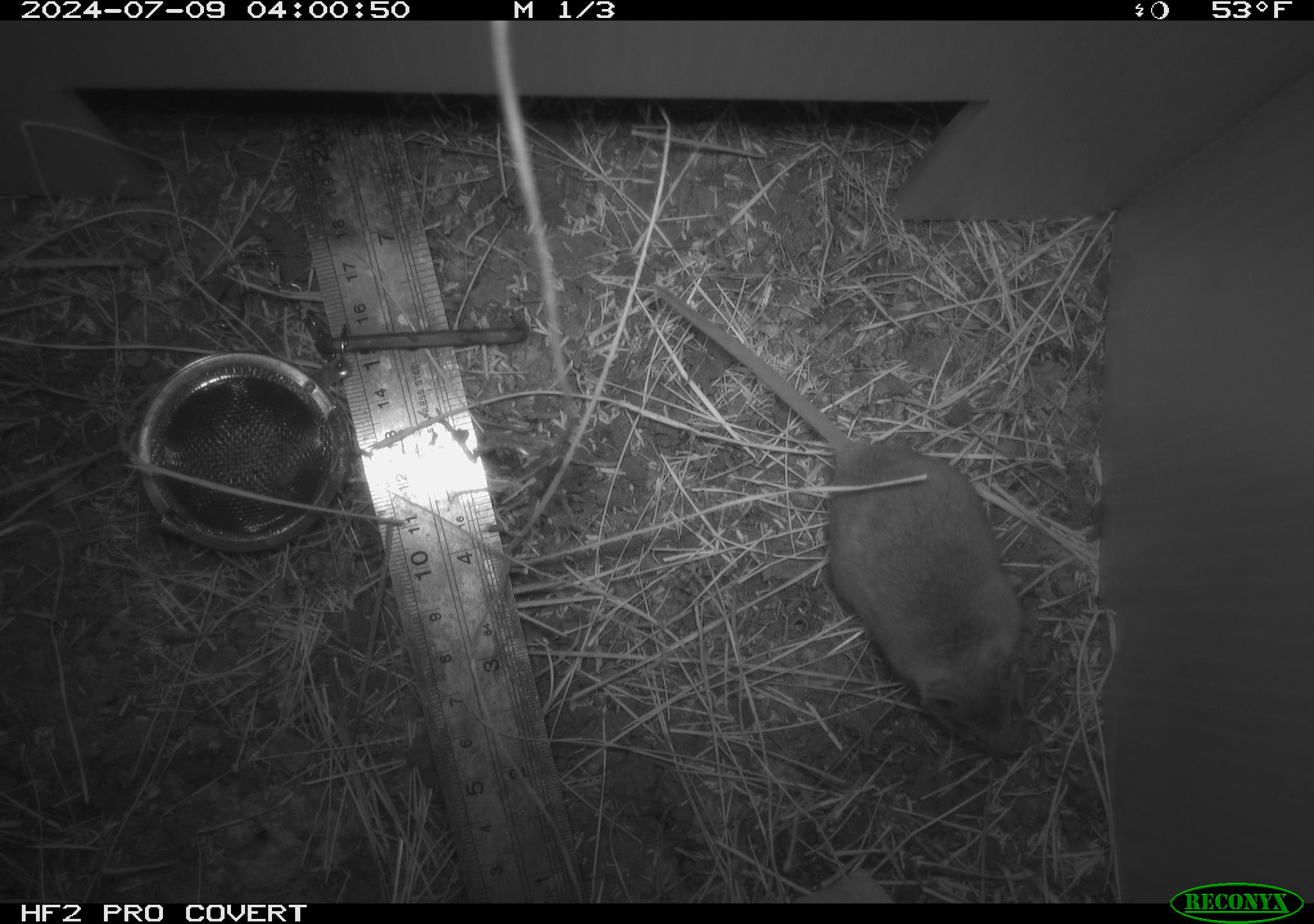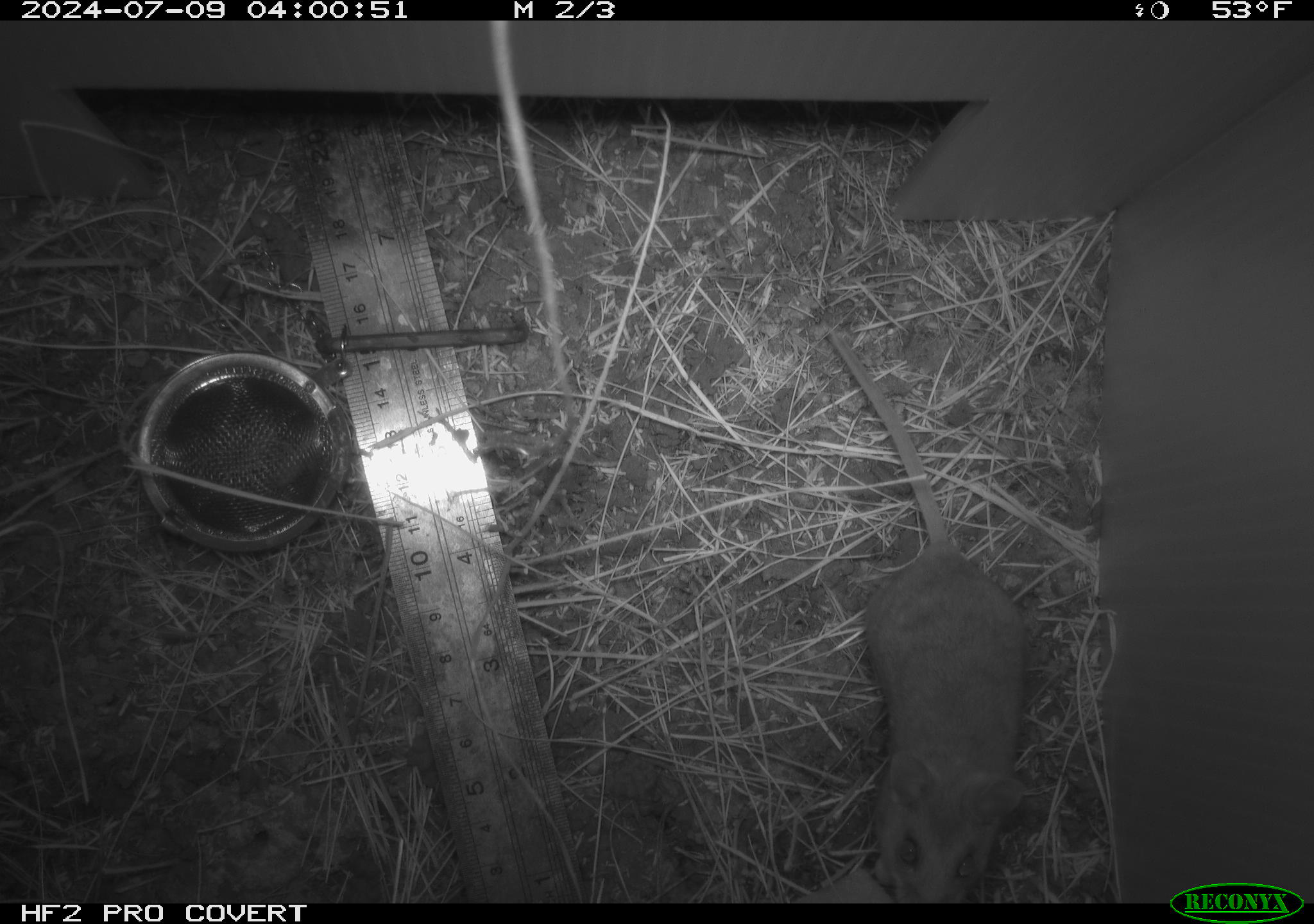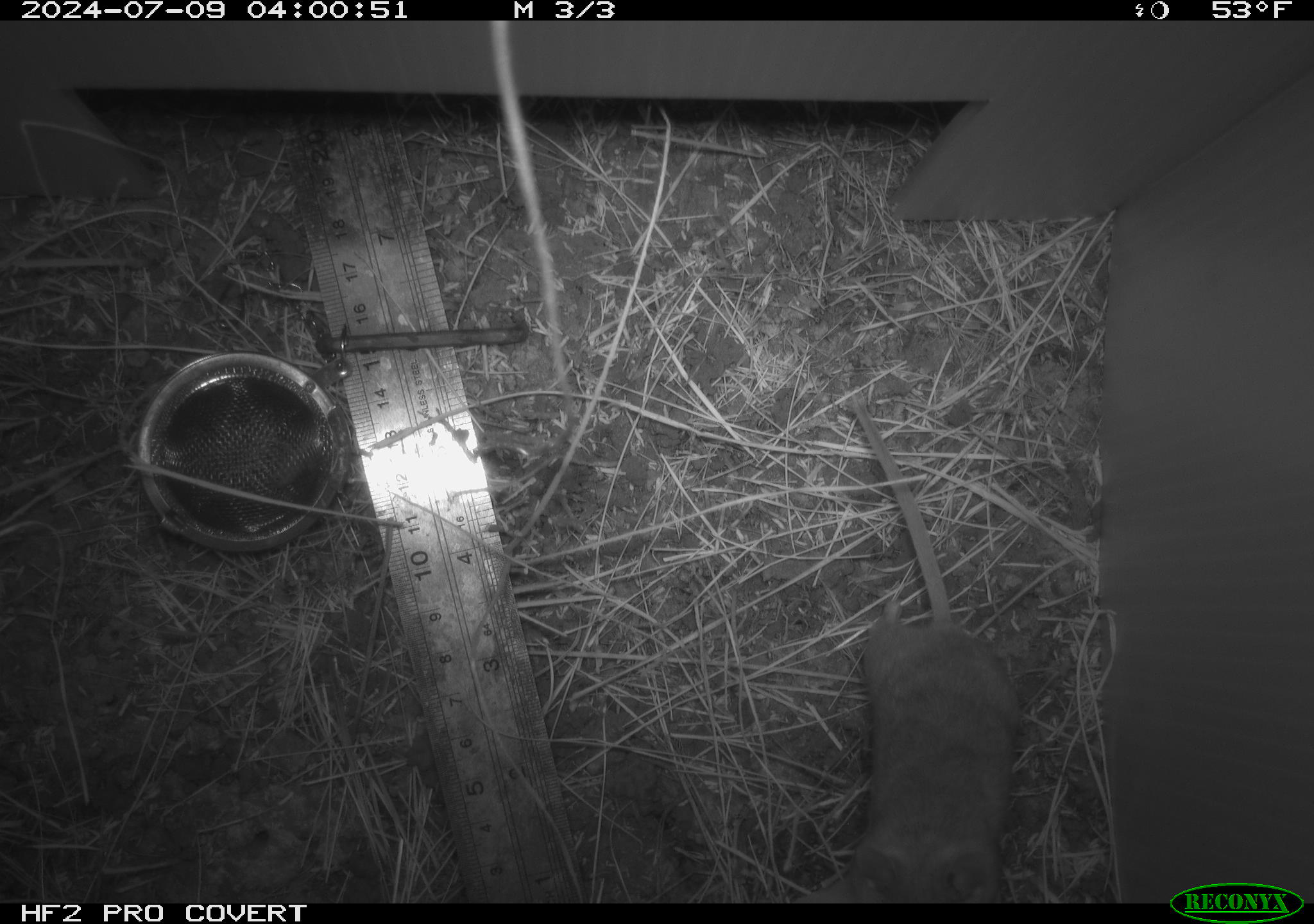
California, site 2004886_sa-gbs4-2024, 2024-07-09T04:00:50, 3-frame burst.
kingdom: Animalia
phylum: Chordata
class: Mammalia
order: Rodentia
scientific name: Rodentia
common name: mouse species